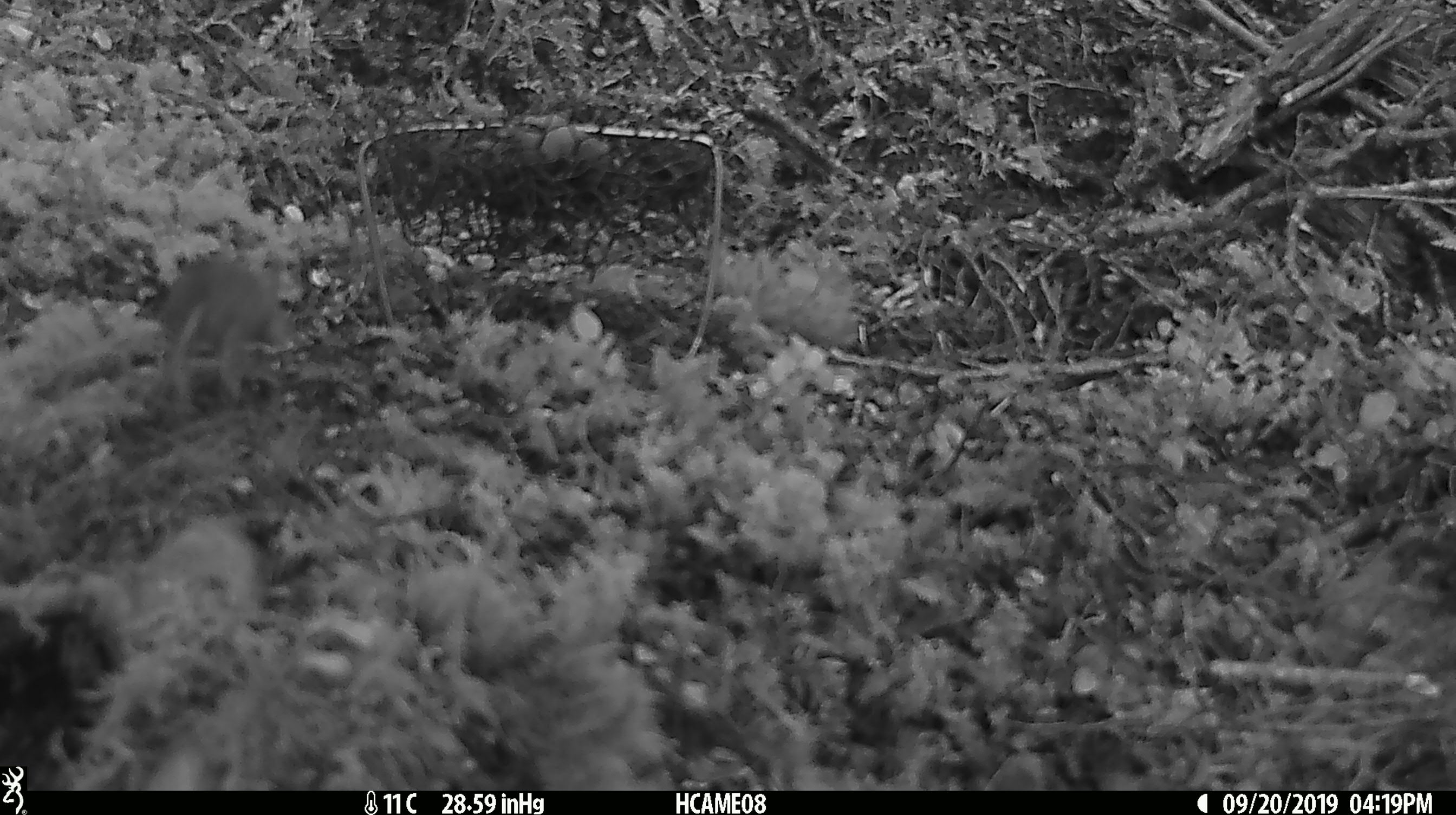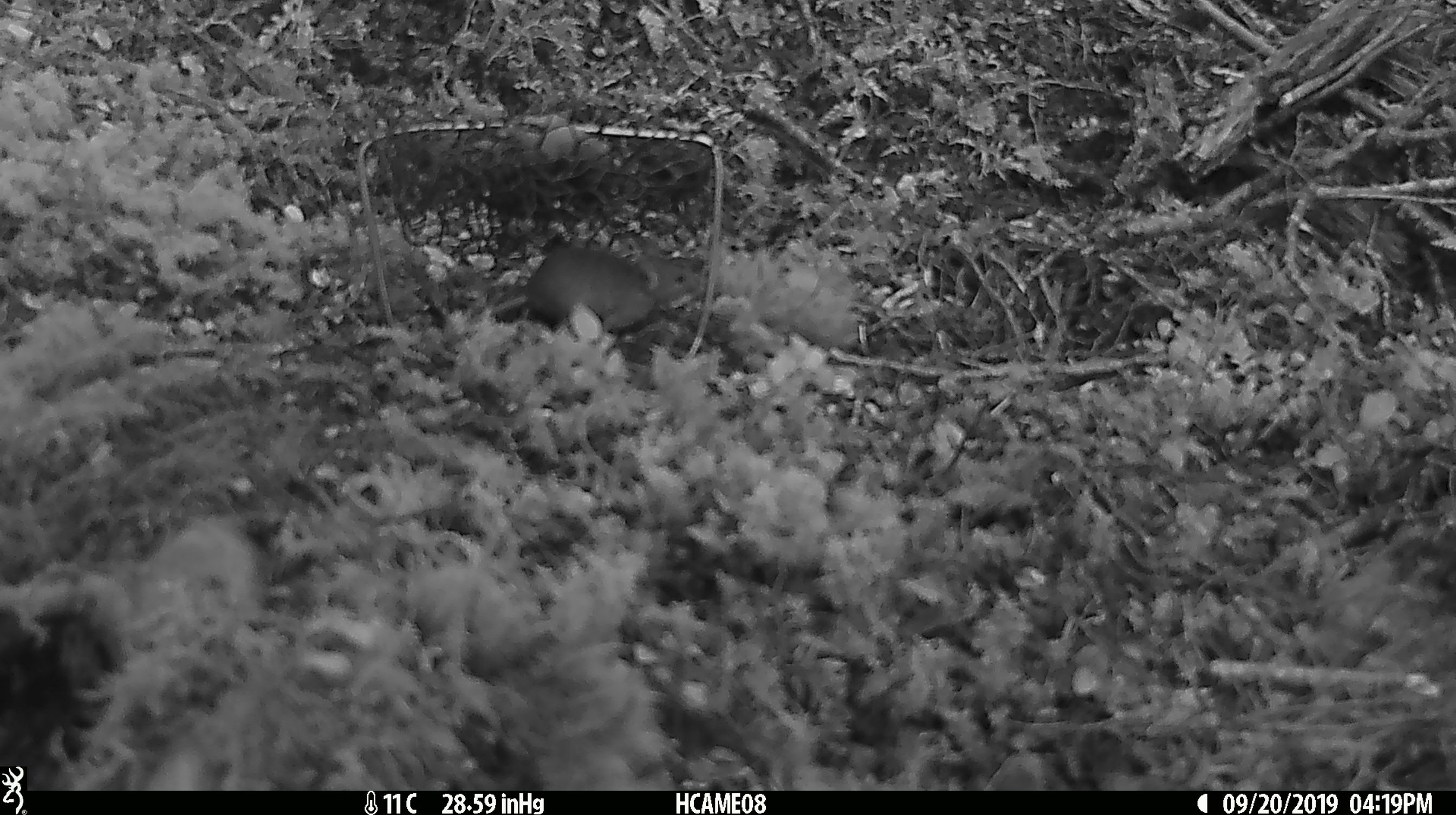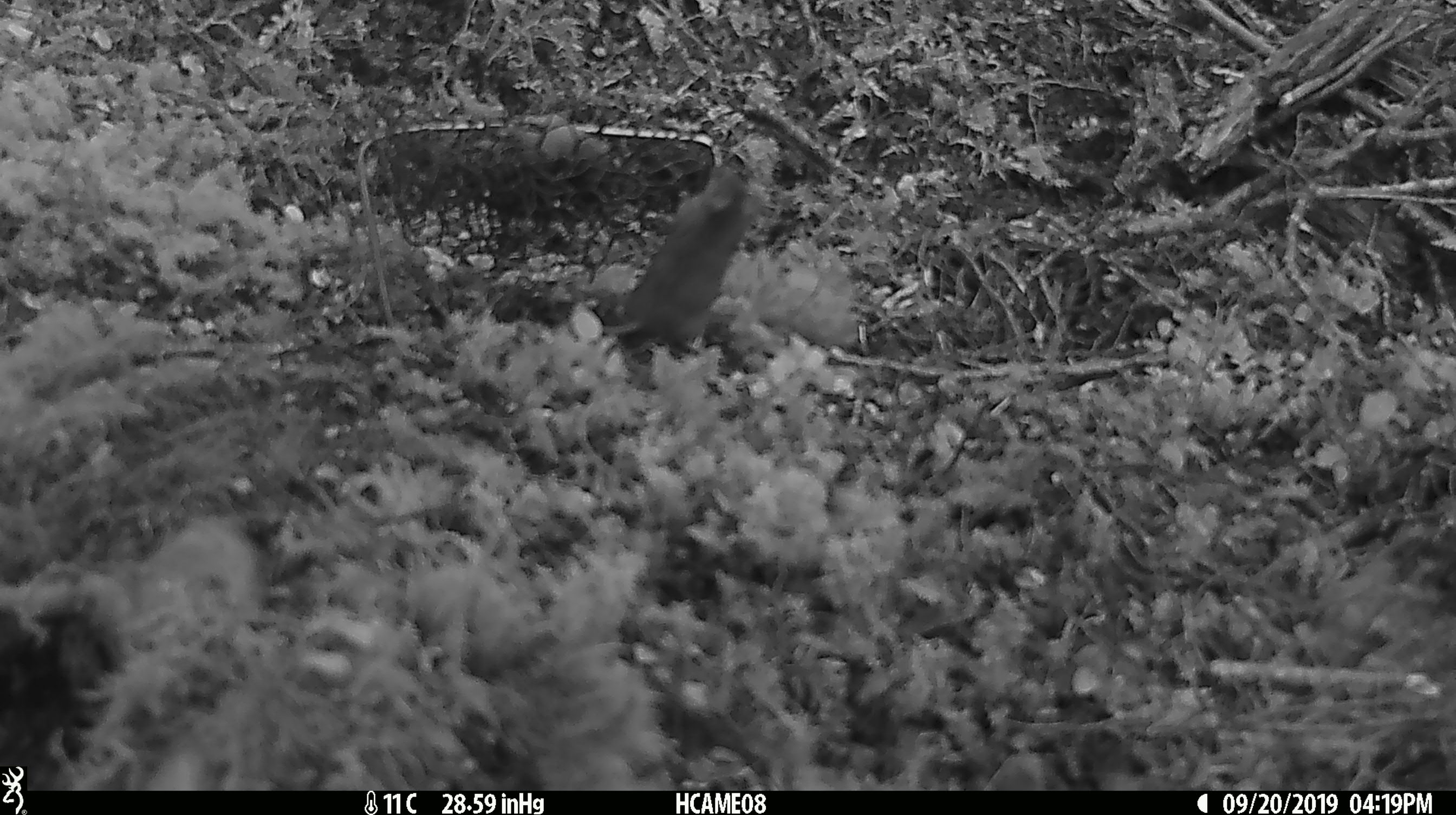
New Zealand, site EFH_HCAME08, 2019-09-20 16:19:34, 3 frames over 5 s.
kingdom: Animalia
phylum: Chordata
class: Mammalia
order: Rodentia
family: Muridae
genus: Mus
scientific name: Mus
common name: mouse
Mouse (Mus).